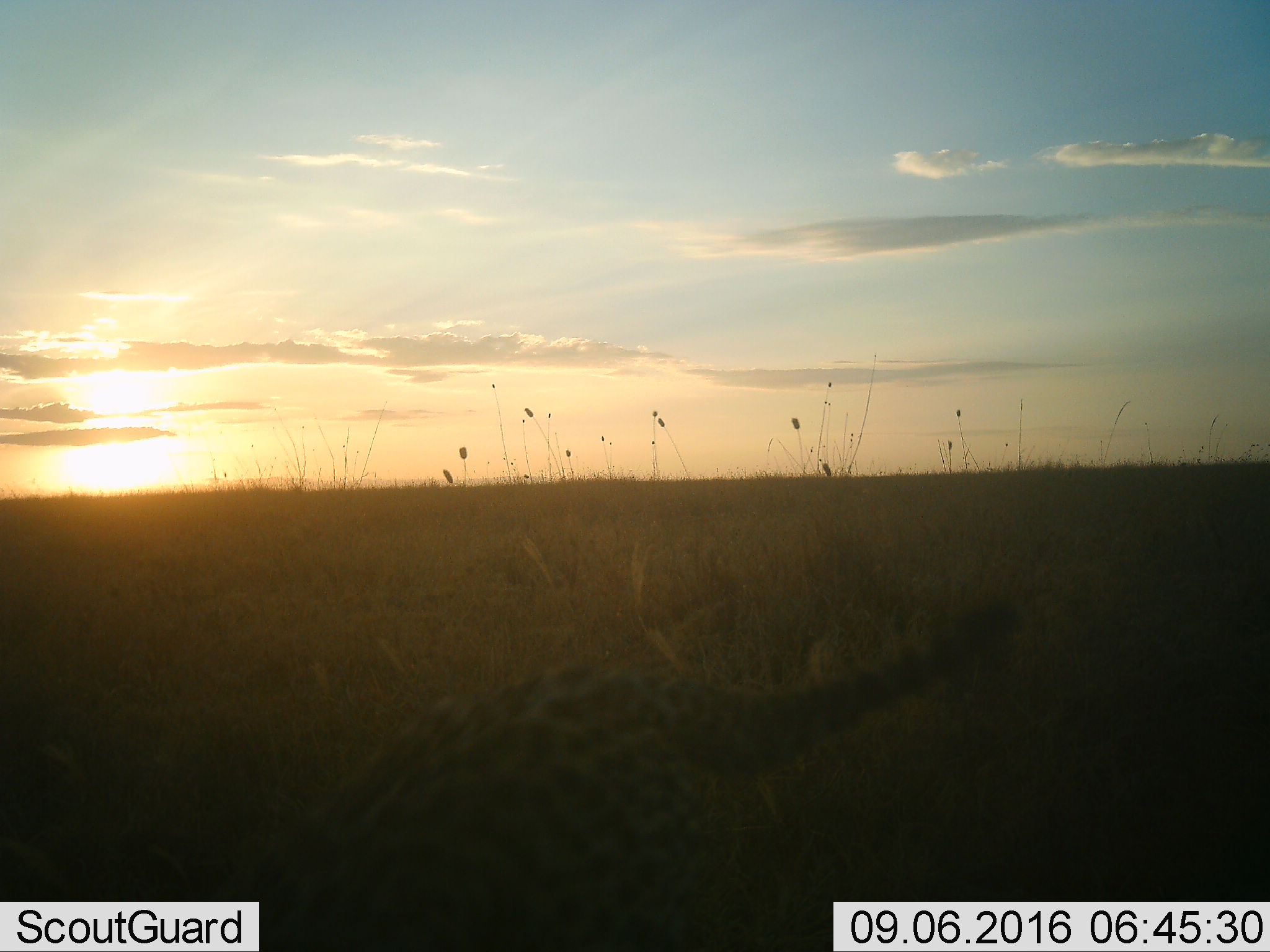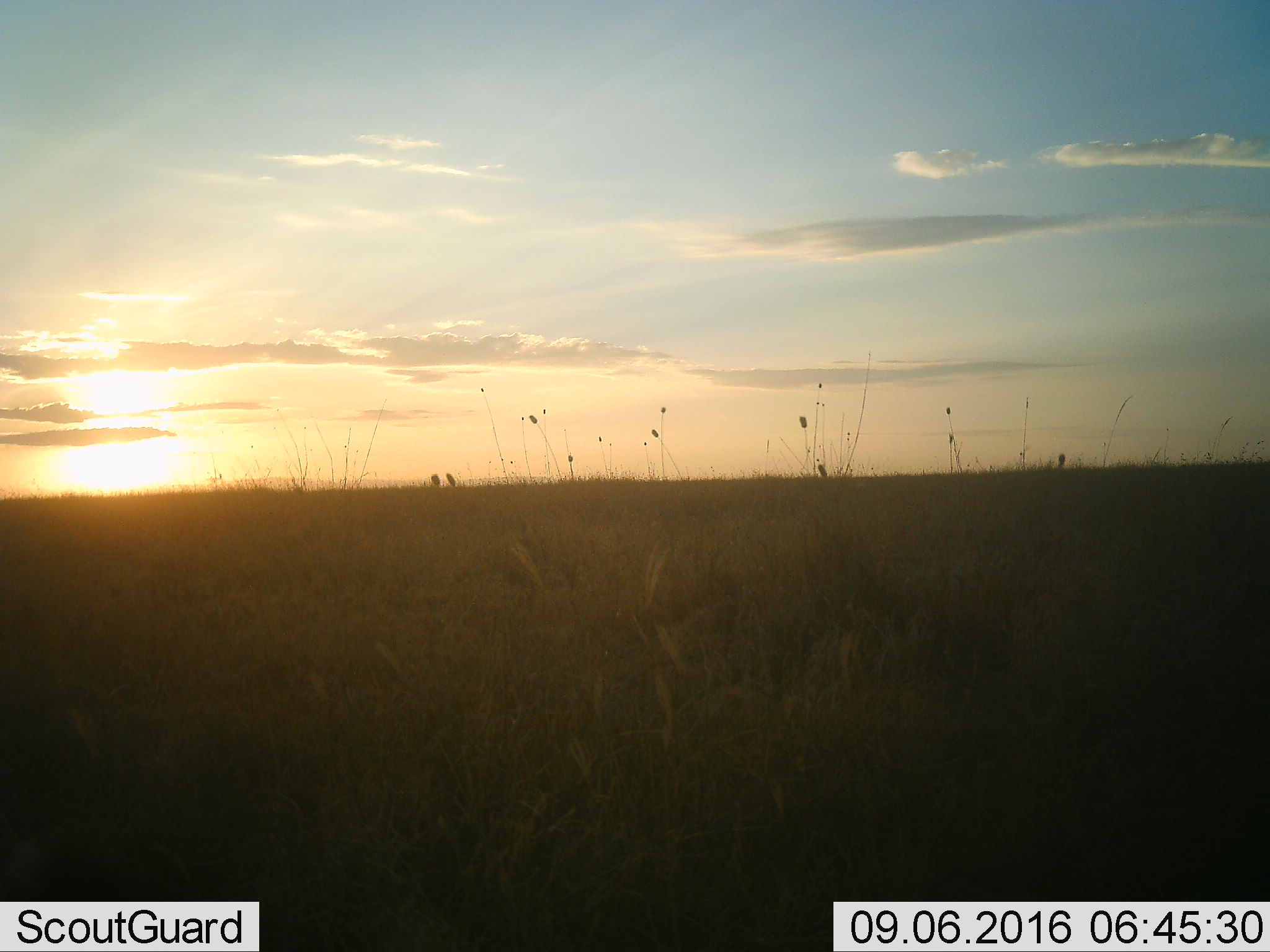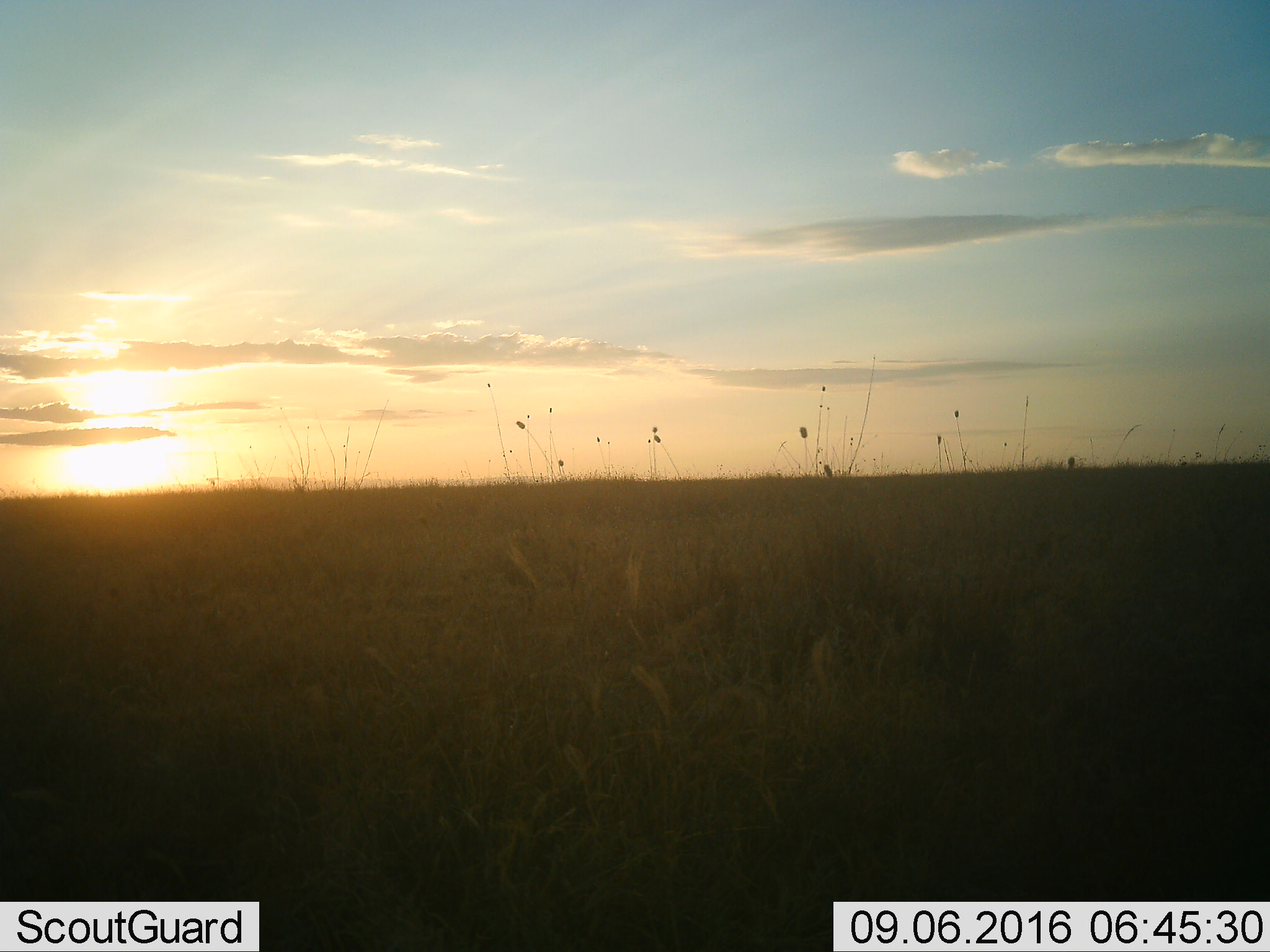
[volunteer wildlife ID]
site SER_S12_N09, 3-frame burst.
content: unidentified animal